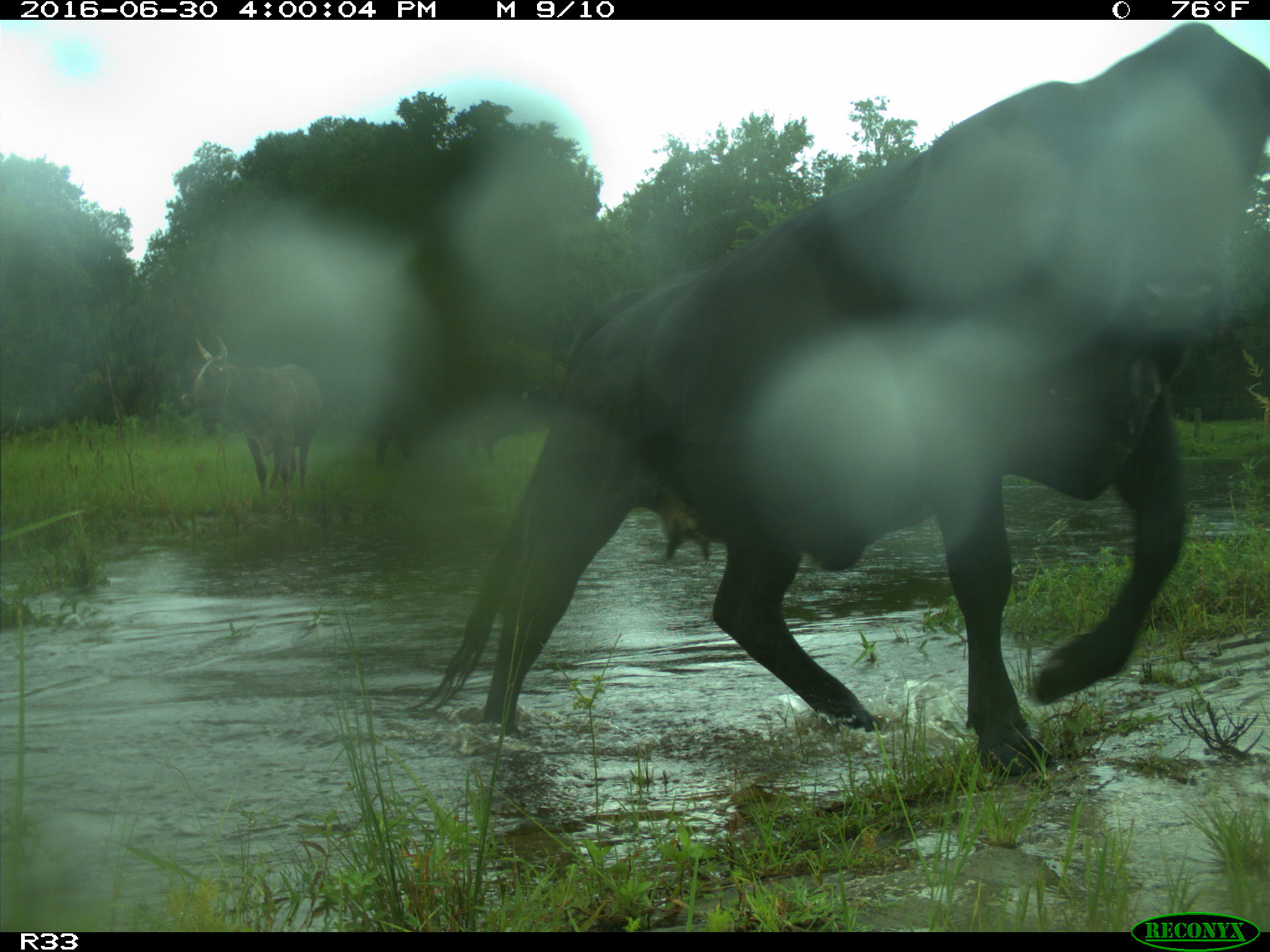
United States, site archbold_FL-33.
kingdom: Animalia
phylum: Chordata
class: Mammalia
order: Artiodactyla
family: Bovidae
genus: Bos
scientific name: Bos taurus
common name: domestic cow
Bos taurus (domestic cow).